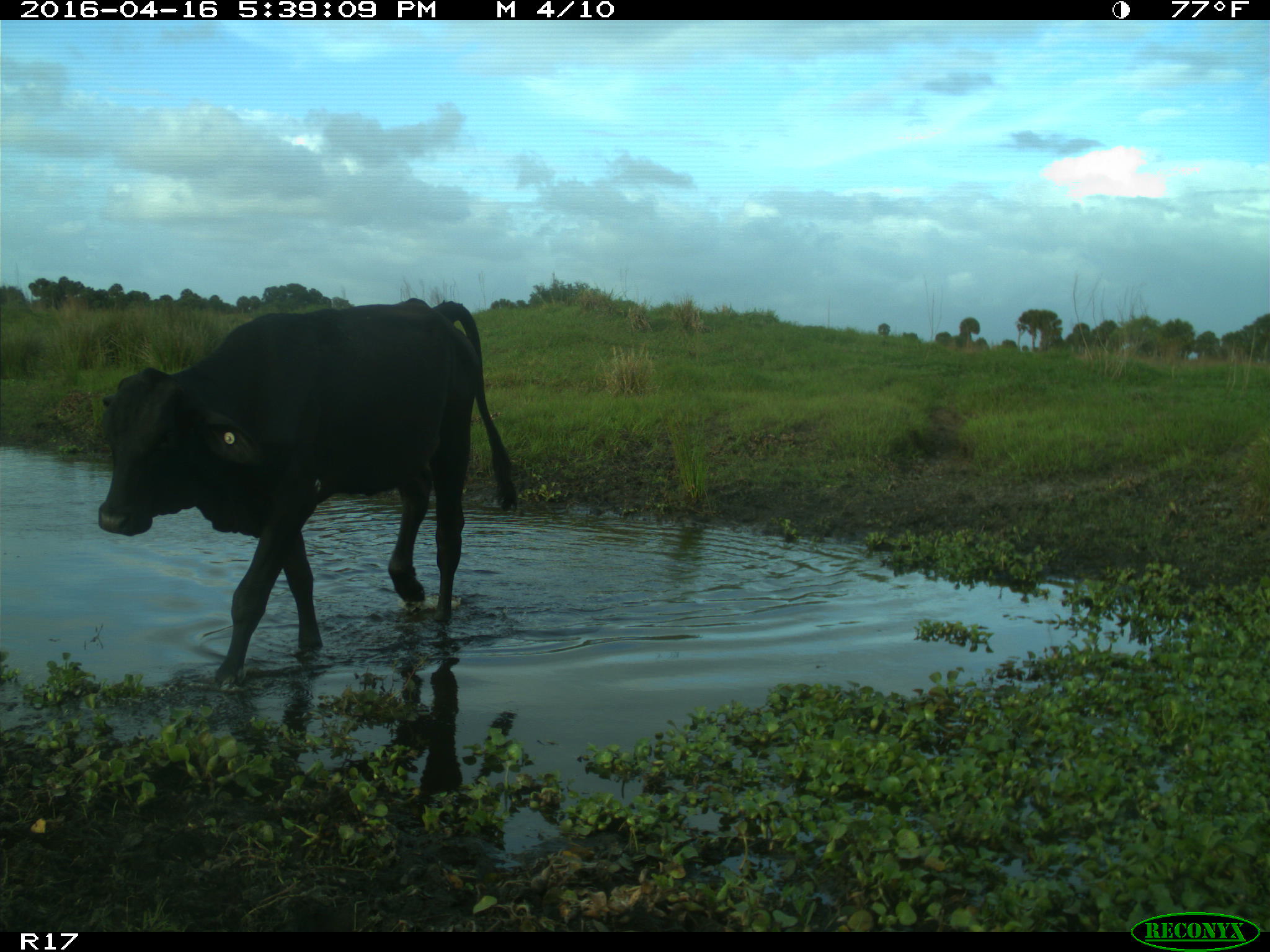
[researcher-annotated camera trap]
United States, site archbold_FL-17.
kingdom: Animalia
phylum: Chordata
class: Mammalia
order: Artiodactyla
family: Bovidae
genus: Bos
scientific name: Bos taurus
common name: domestic cow